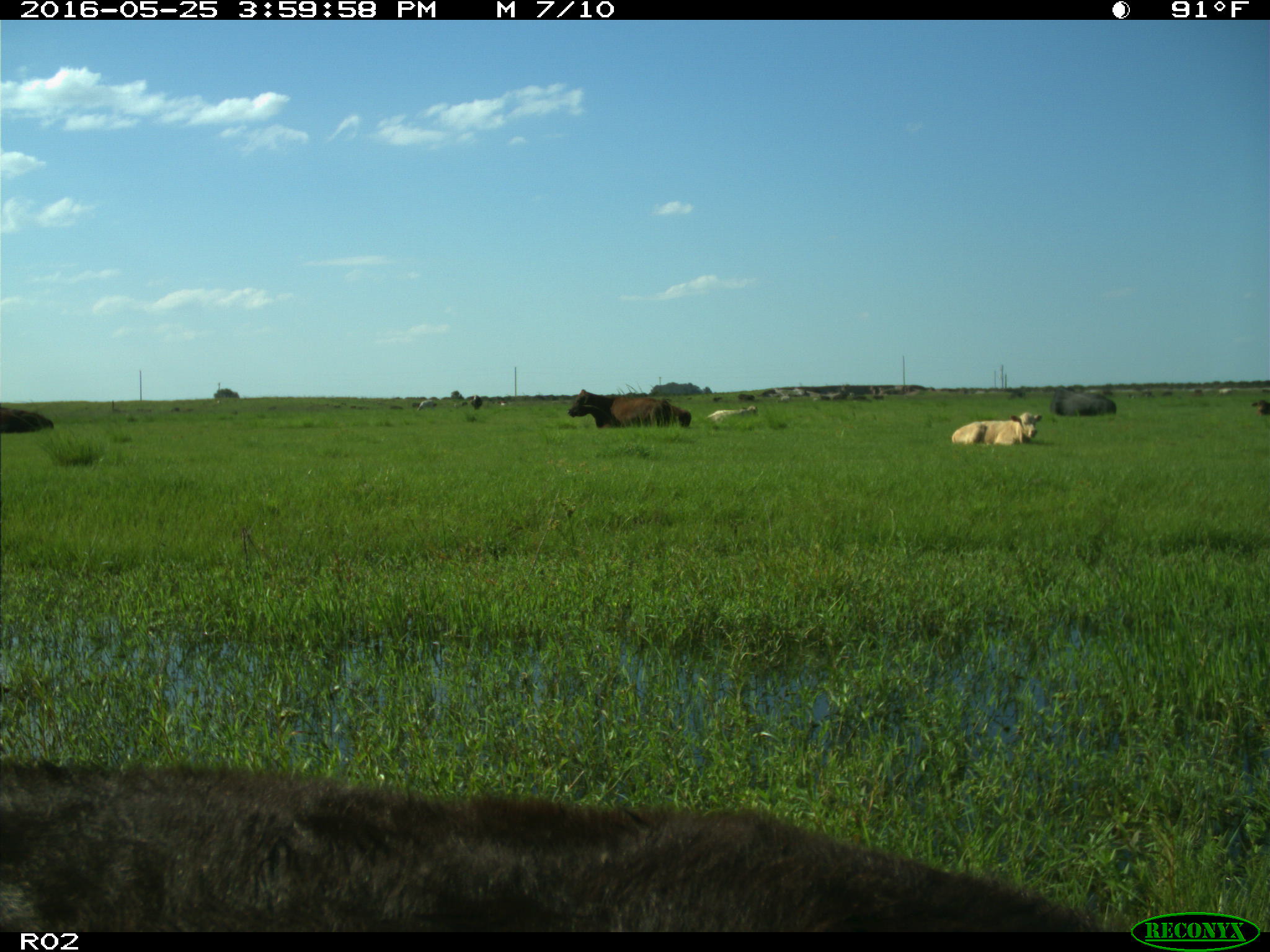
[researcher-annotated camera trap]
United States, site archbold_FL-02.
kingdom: Animalia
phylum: Chordata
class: Mammalia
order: Artiodactyla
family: Bovidae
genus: Bos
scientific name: Bos taurus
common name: domestic cow